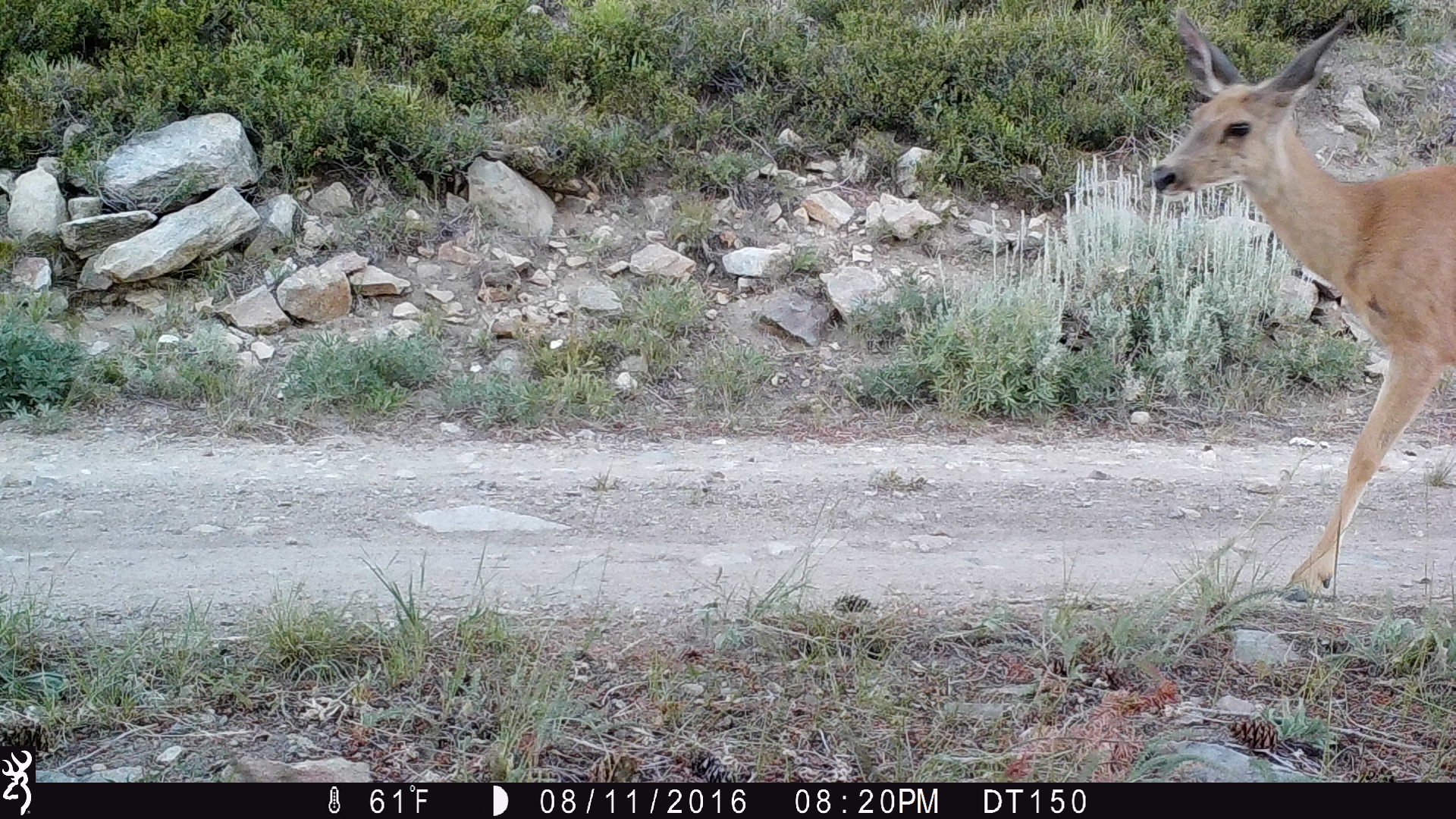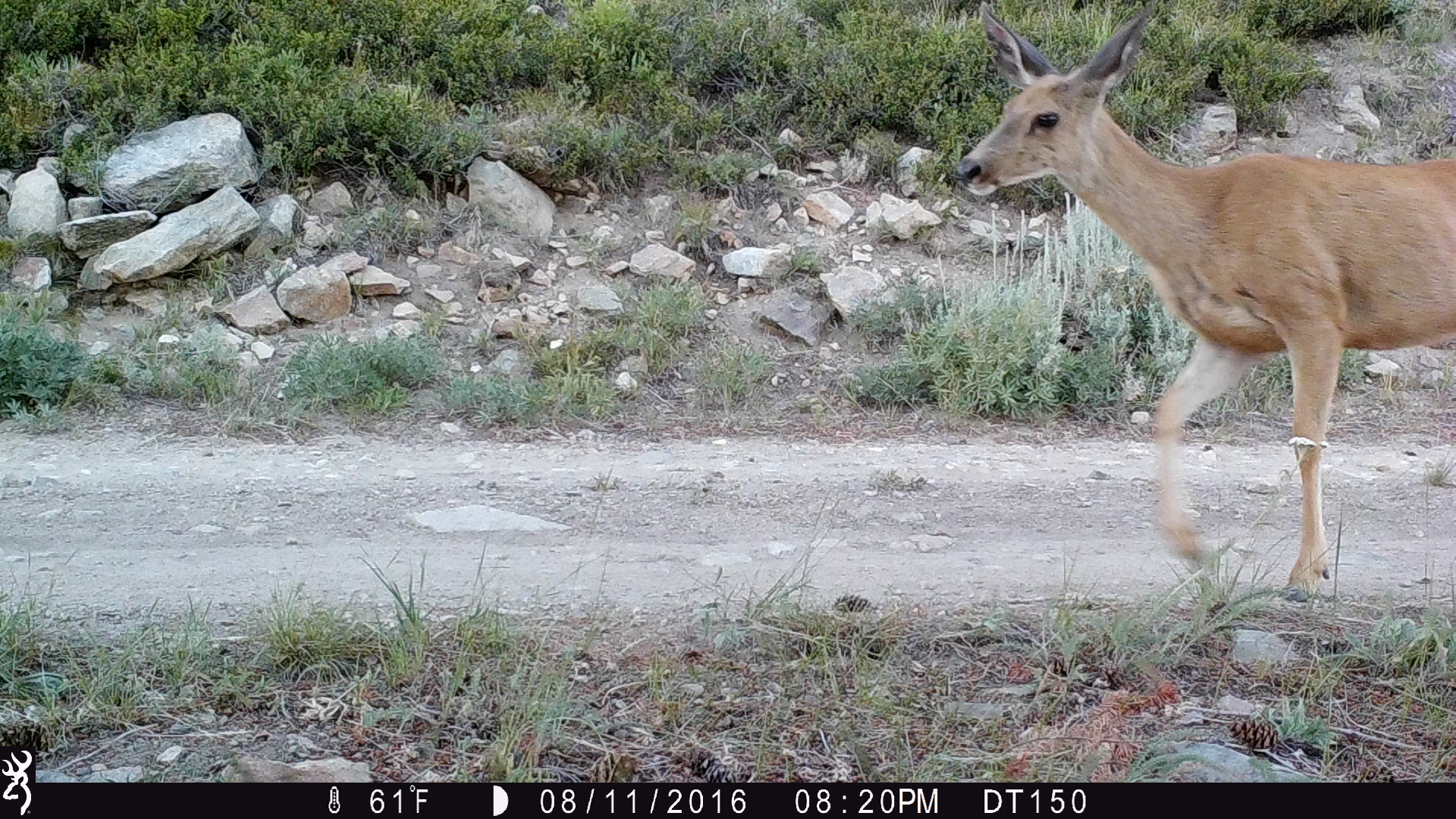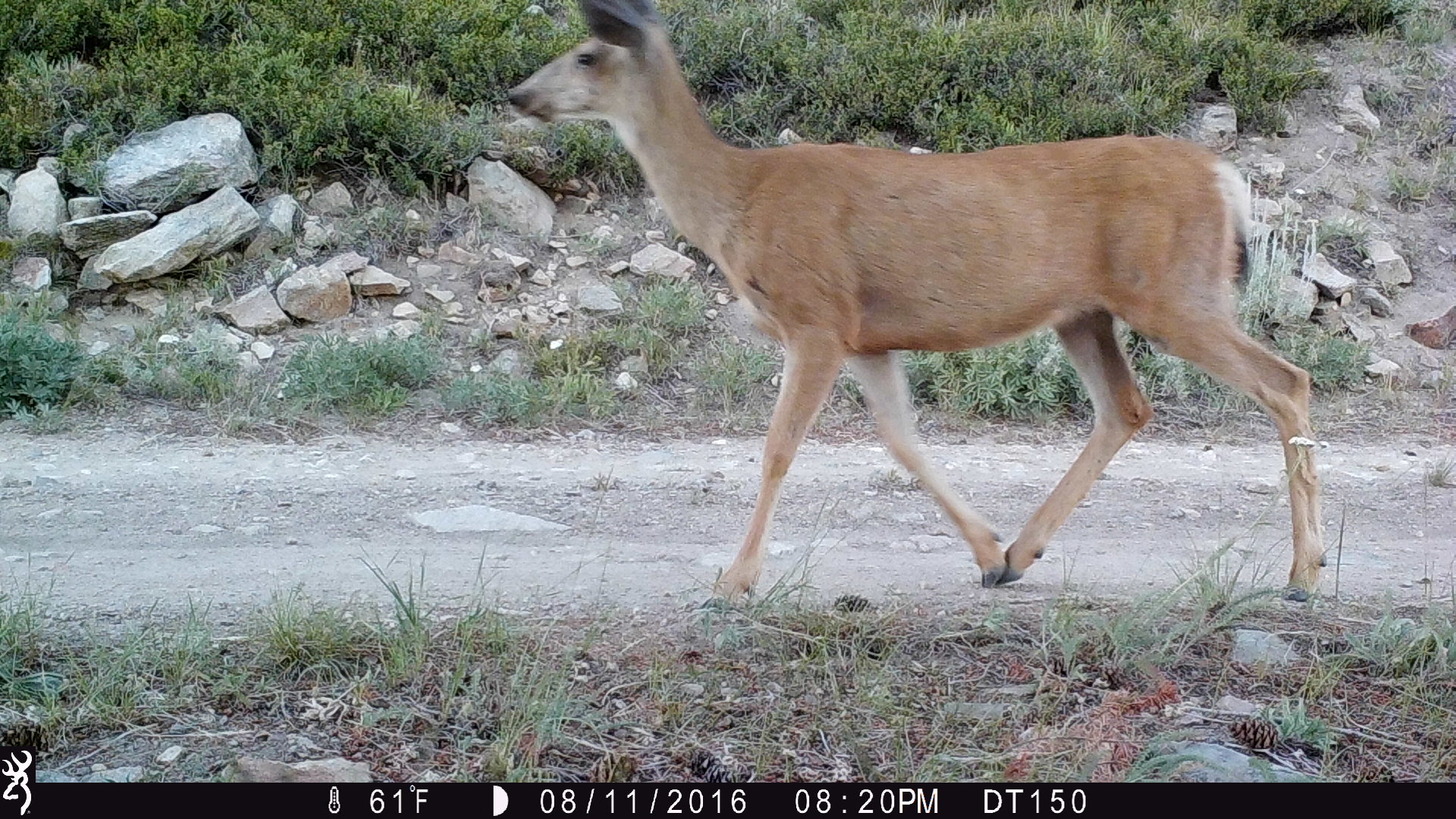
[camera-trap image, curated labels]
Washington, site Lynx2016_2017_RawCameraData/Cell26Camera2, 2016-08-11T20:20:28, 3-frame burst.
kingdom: Animalia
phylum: Chordata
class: Mammalia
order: Artiodactyla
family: Cervidae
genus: Odocoileus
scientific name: Odocoileus hemionus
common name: mule deer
Odocoileus hemionus (mule deer). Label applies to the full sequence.